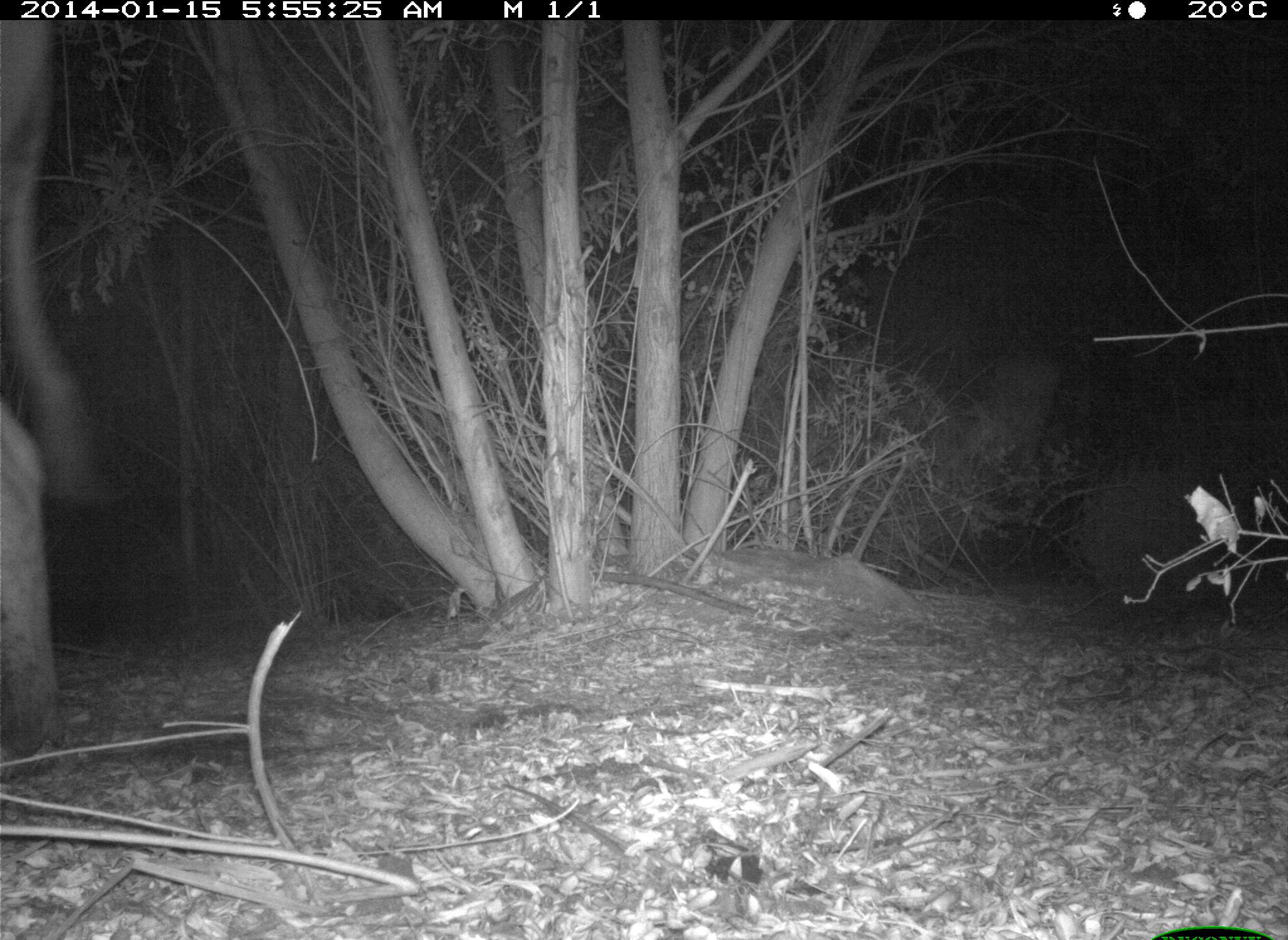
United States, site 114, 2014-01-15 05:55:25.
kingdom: Animalia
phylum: Chordata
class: Mammalia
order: Artiodactyla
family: Bovidae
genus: Bos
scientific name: Bos taurus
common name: cow